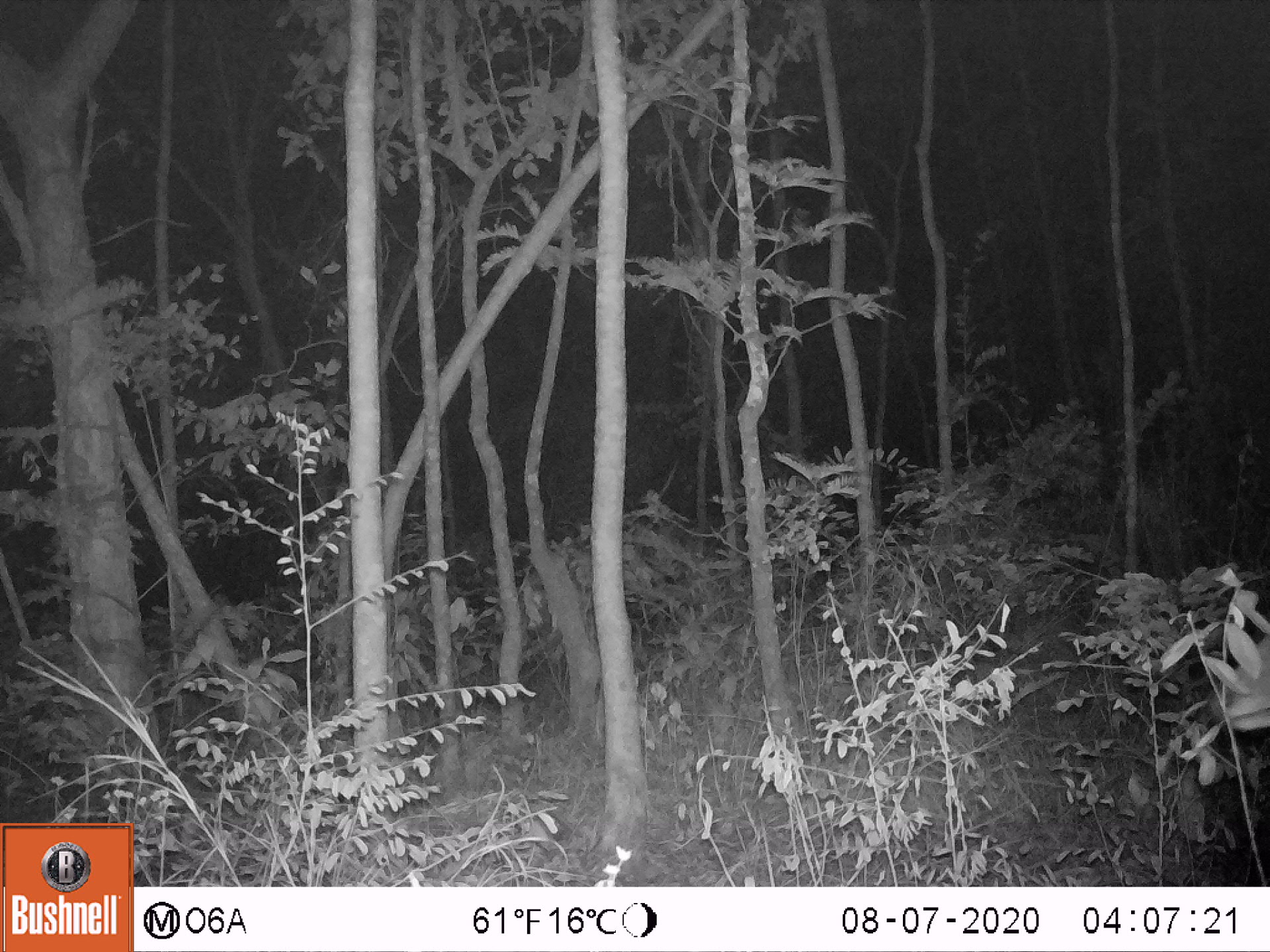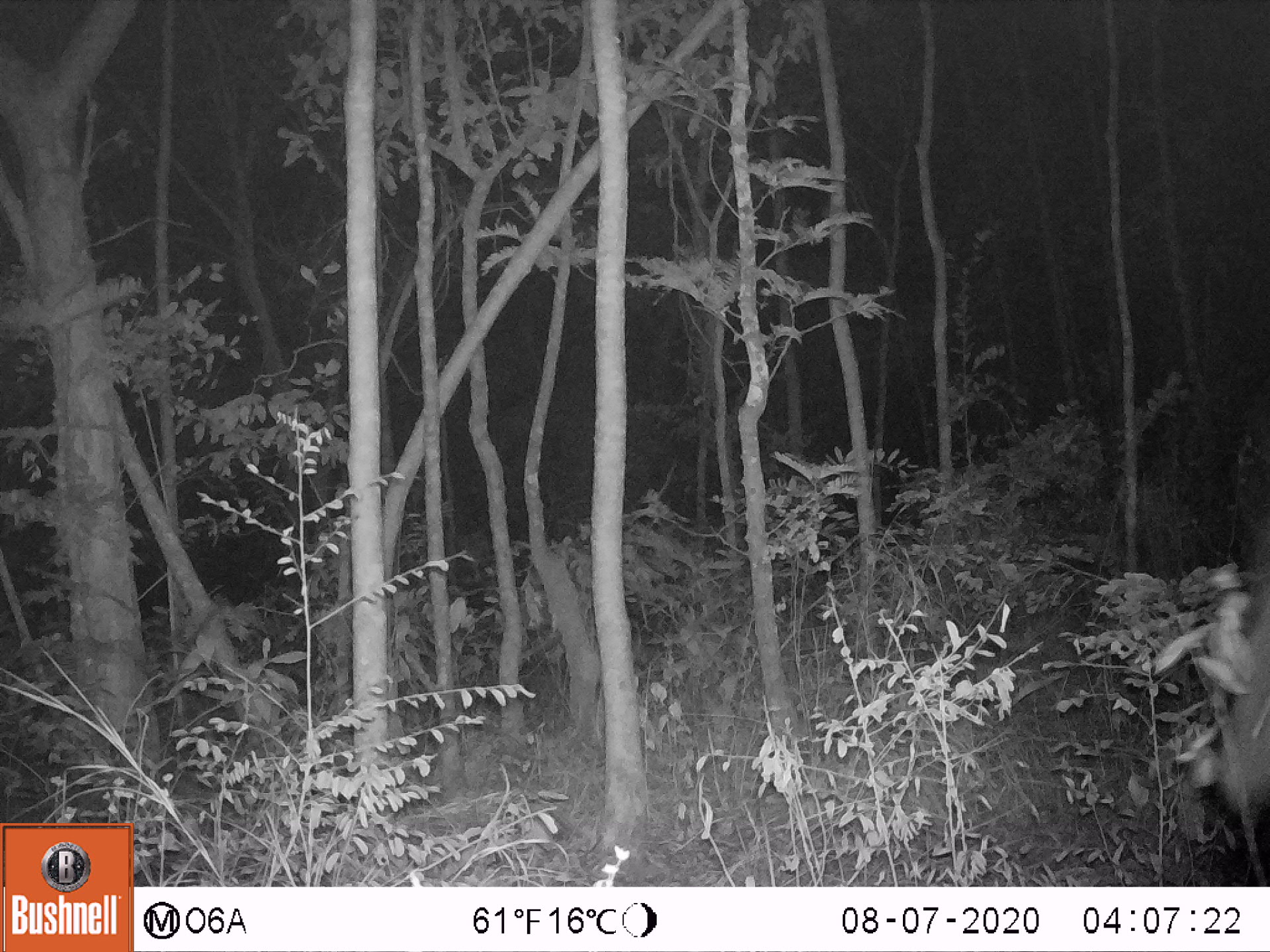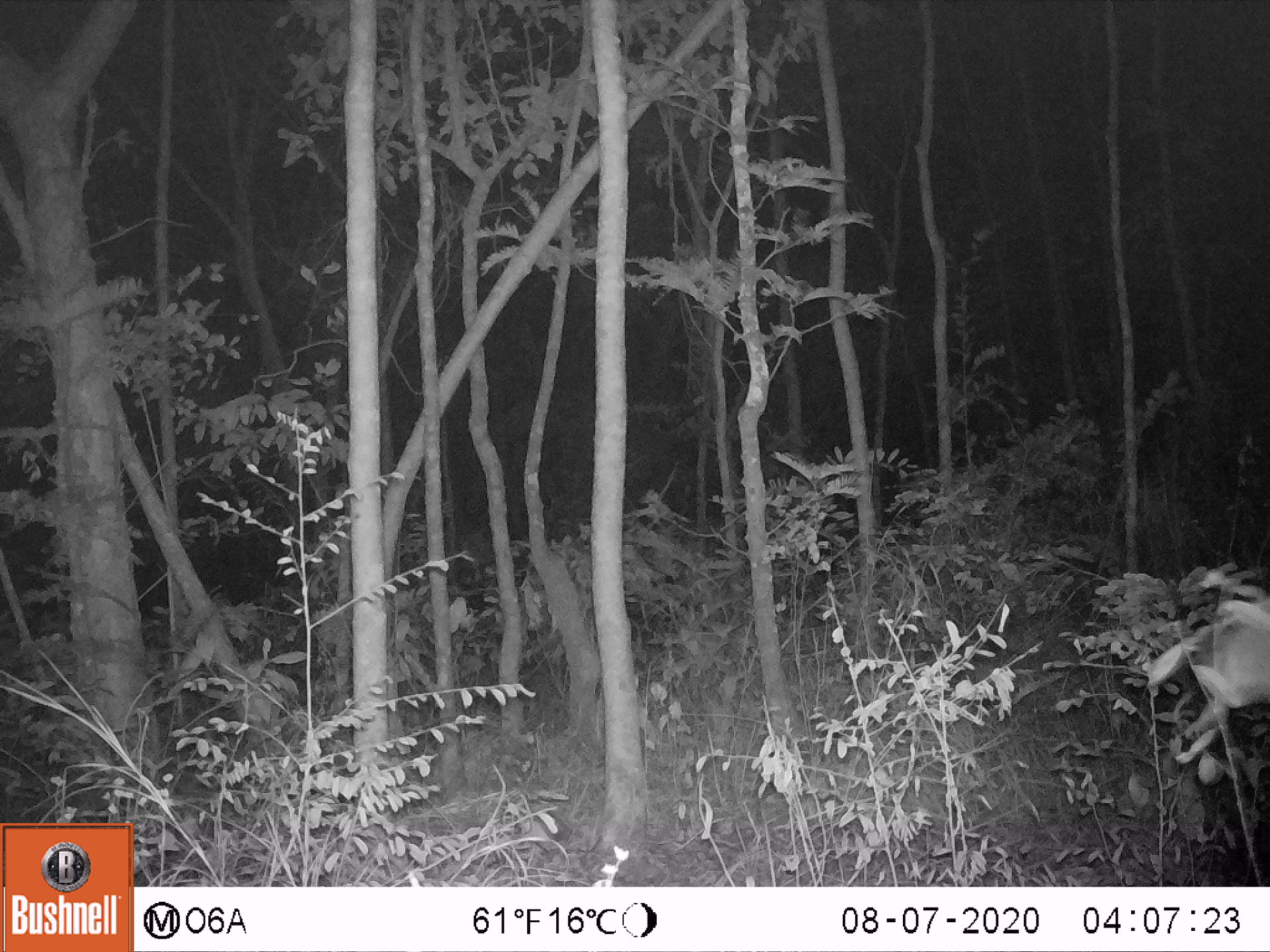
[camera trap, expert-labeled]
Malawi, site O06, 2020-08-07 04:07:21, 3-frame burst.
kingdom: Animalia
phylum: Chordata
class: Mammalia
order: Artiodactyla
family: Bovidae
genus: Tragelaphus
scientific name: Tragelaphus sylvaticus sylvaticus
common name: cape bushbuck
Cape bushbuck (Tragelaphus sylvaticus sylvaticus), count 1.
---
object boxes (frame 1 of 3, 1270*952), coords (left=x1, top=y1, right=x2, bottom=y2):
cape bushbuck: (left=1201, top=573, right=1269, bottom=733)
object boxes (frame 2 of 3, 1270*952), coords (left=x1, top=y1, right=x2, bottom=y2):
cape bushbuck: (left=1196, top=530, right=1269, bottom=817)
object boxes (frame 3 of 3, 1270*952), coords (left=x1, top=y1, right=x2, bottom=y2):
cape bushbuck: (left=1192, top=568, right=1269, bottom=718)